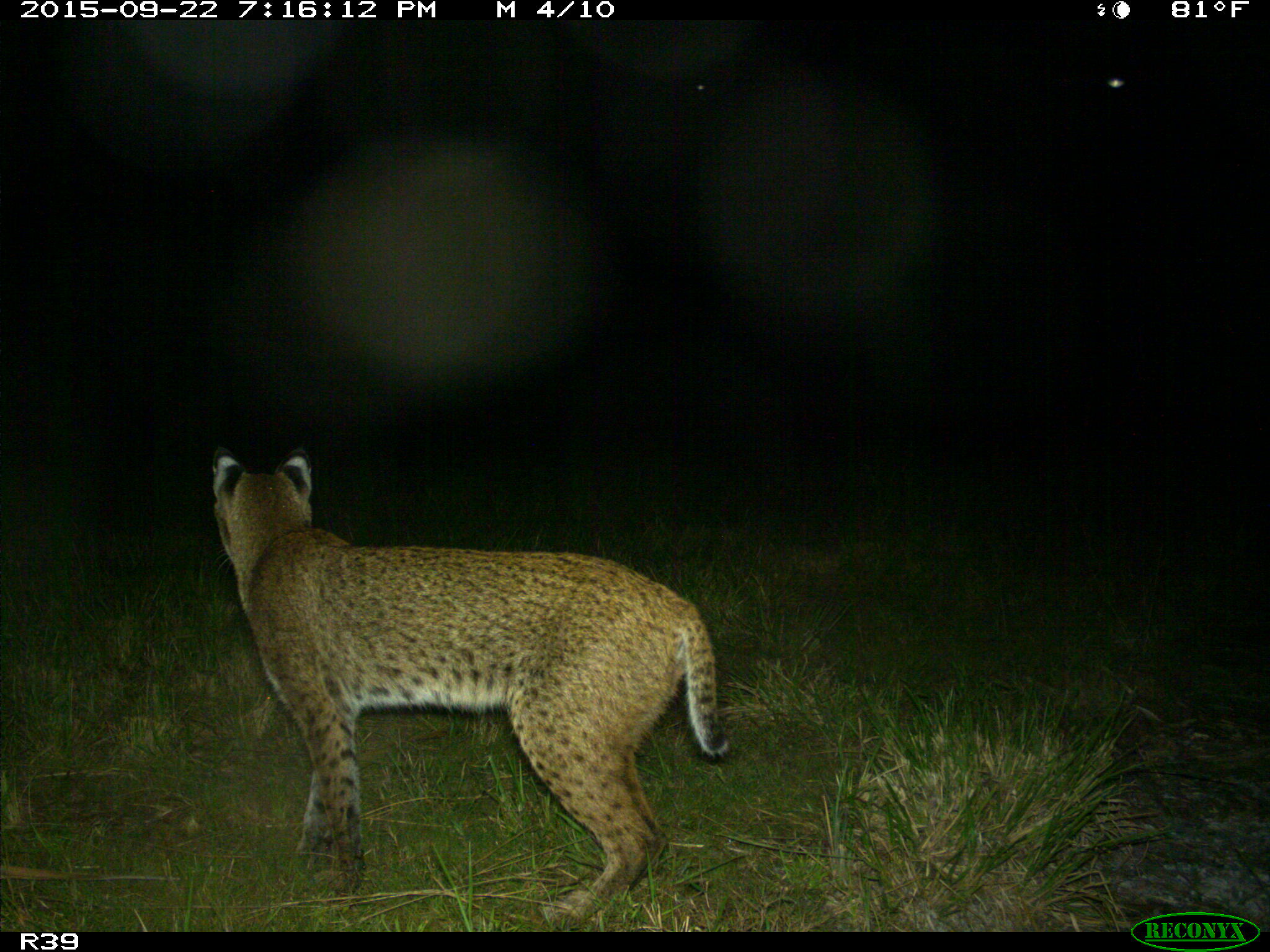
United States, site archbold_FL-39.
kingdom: Animalia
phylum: Chordata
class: Mammalia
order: Carnivora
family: Felidae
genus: Lynx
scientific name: Lynx rufus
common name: bobcat